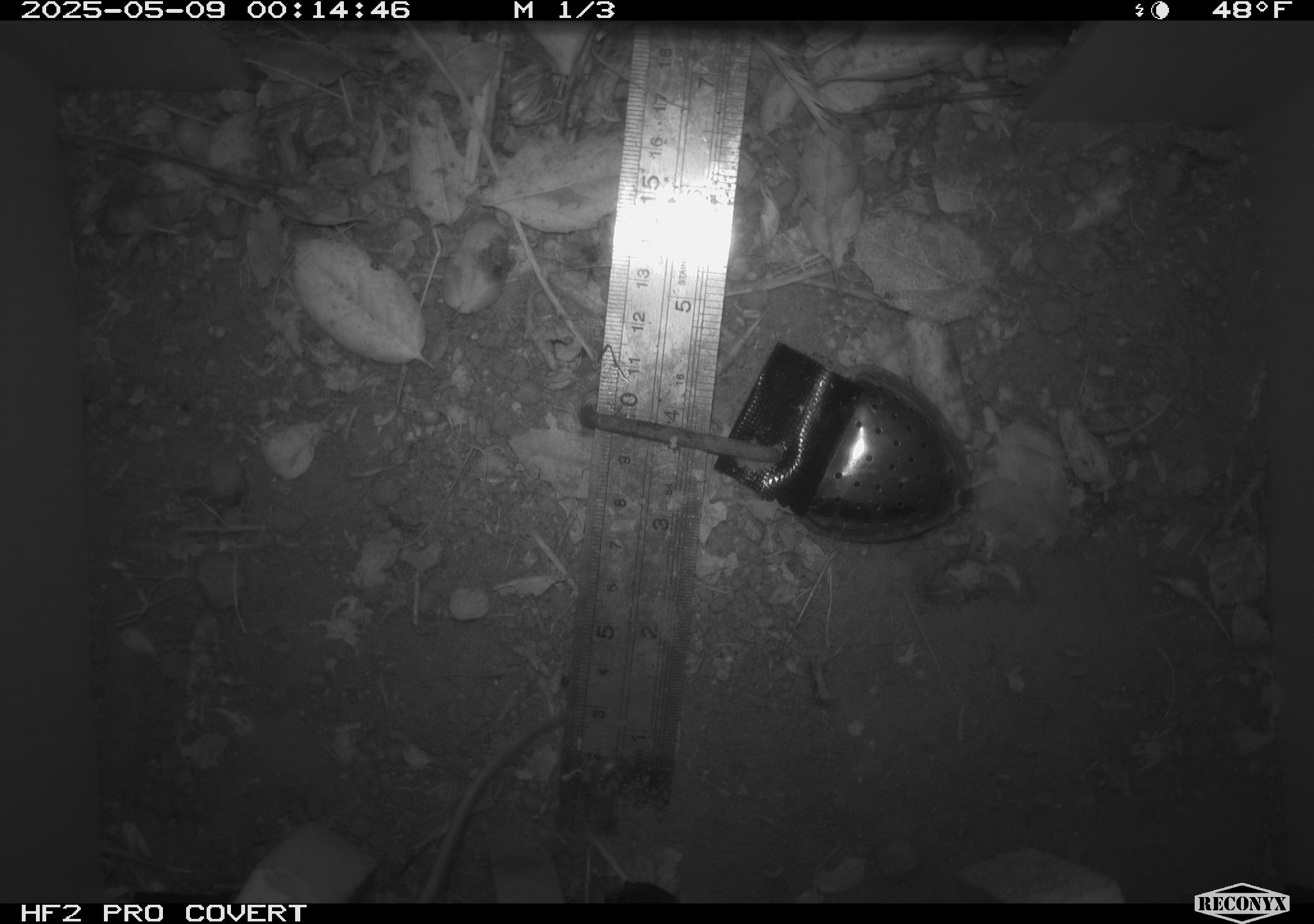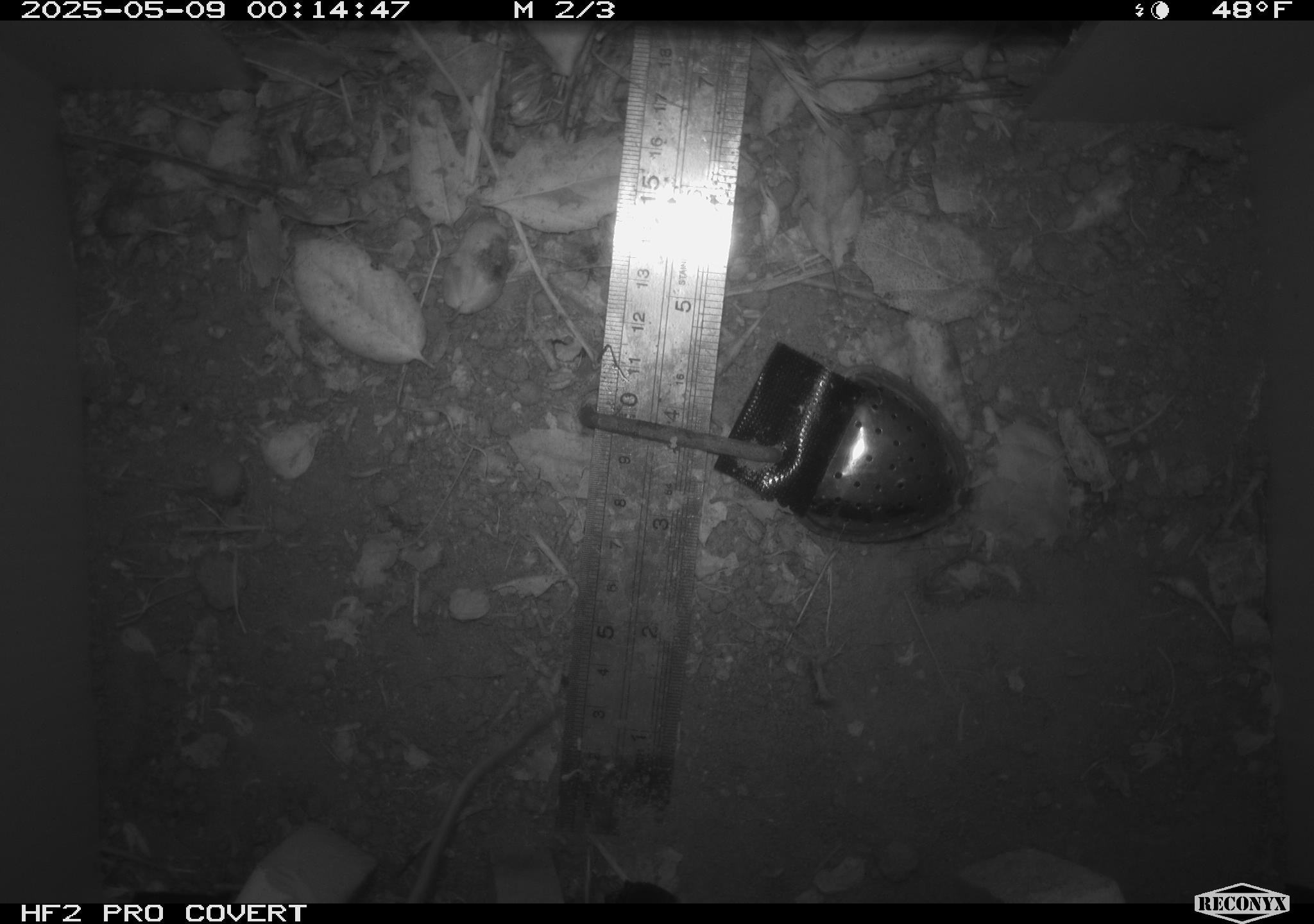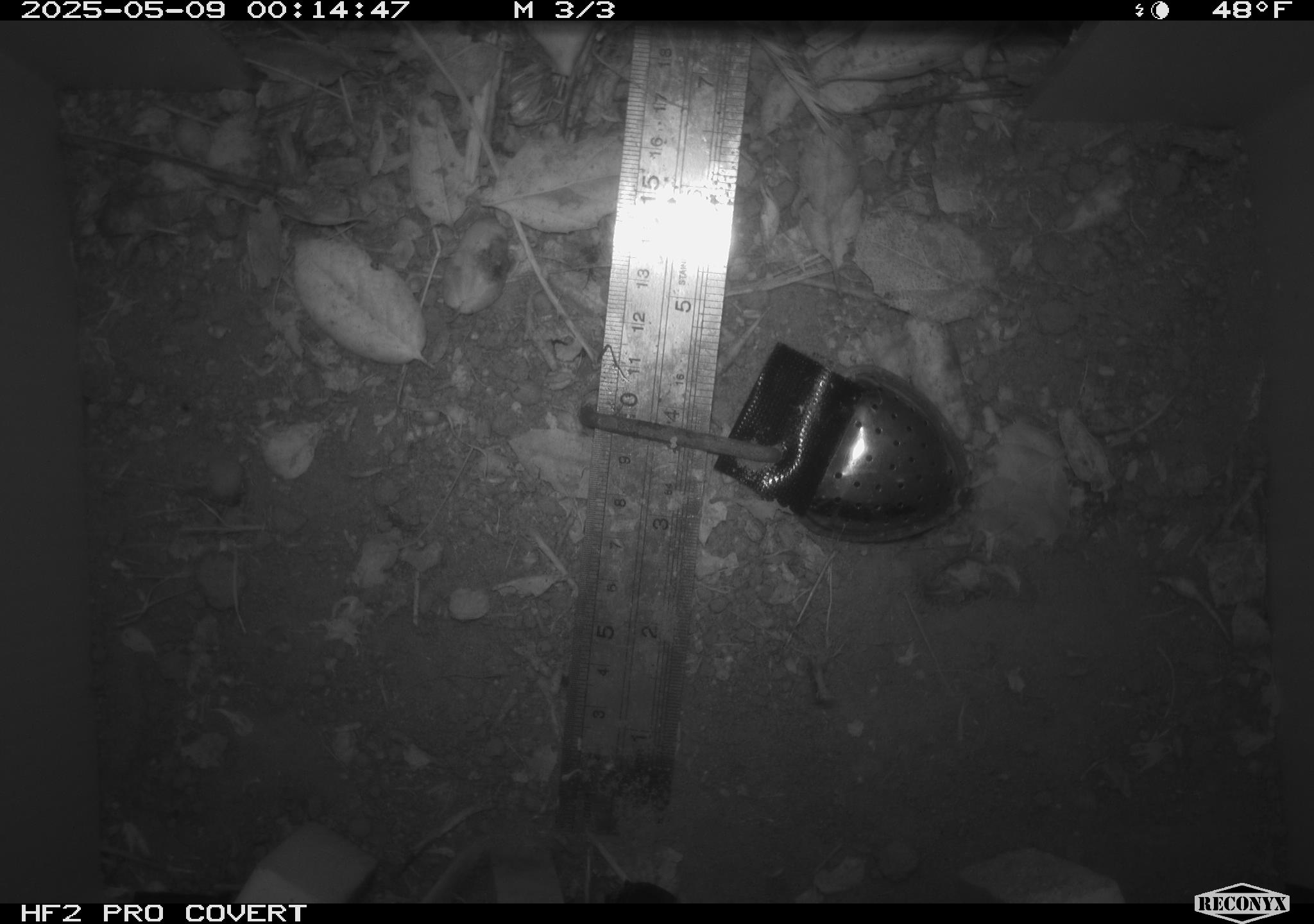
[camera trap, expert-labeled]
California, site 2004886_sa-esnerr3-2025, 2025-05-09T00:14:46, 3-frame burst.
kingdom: Animalia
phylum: Chordata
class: Mammalia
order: Rodentia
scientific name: Rodentia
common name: rodent